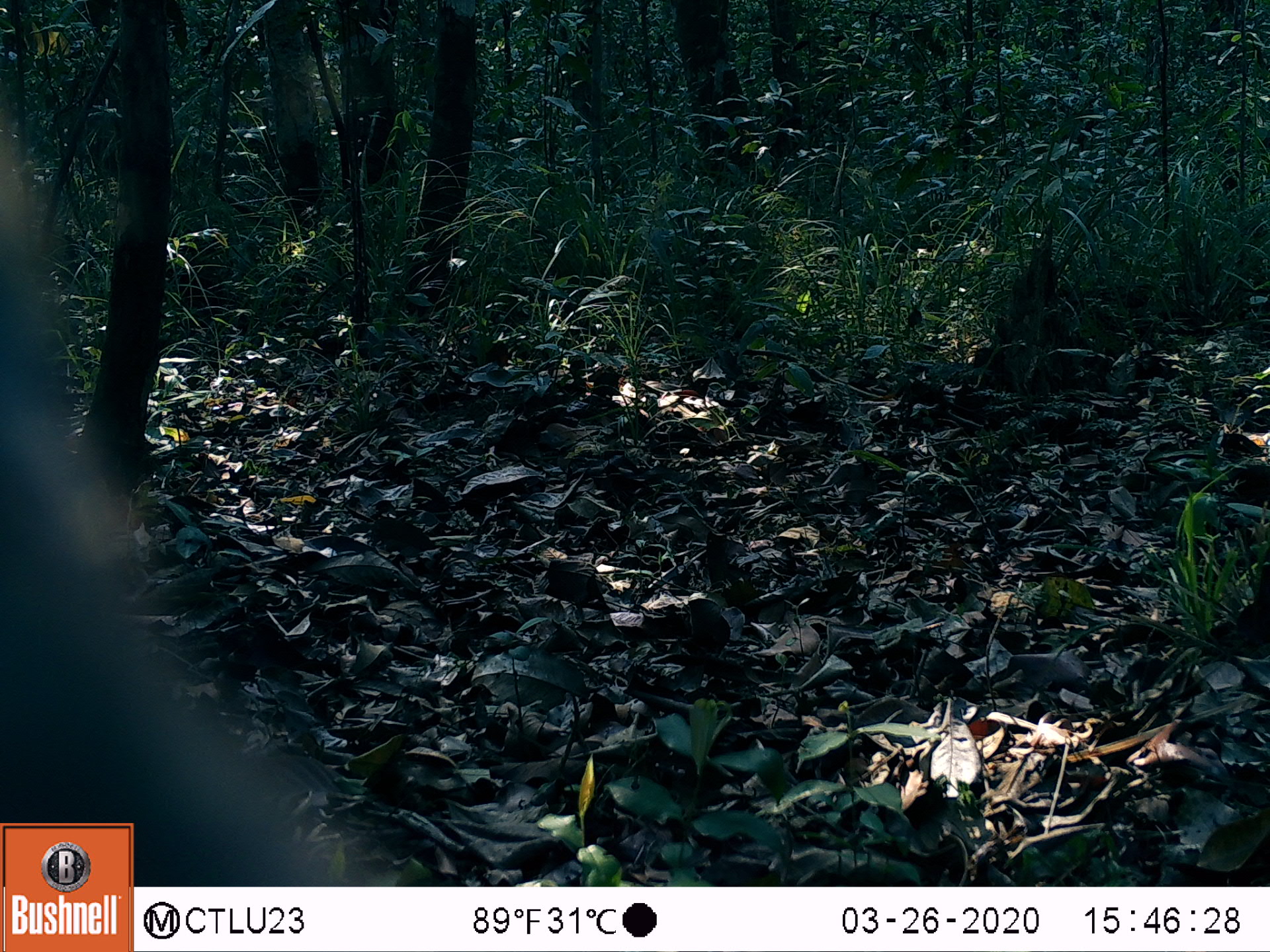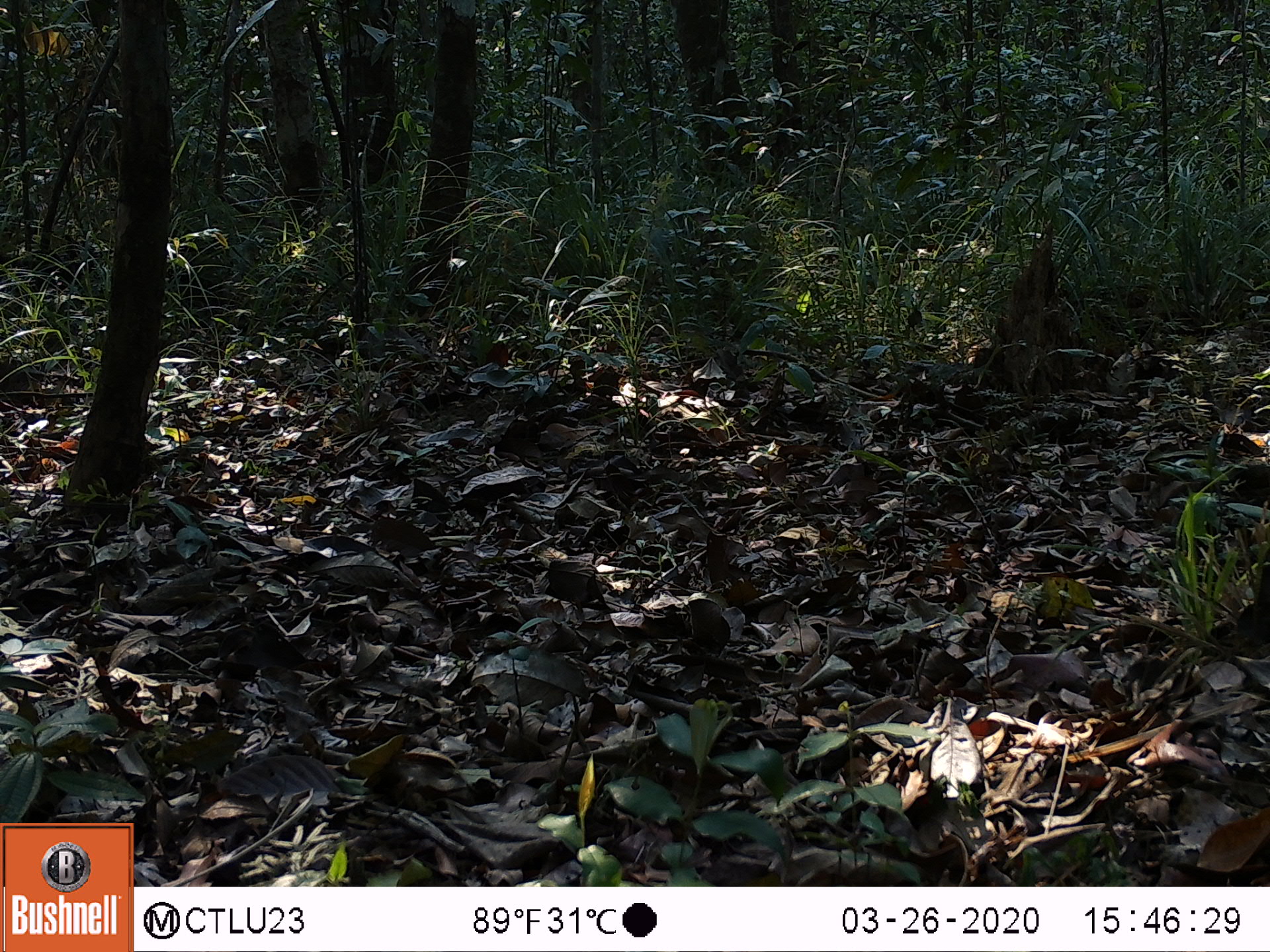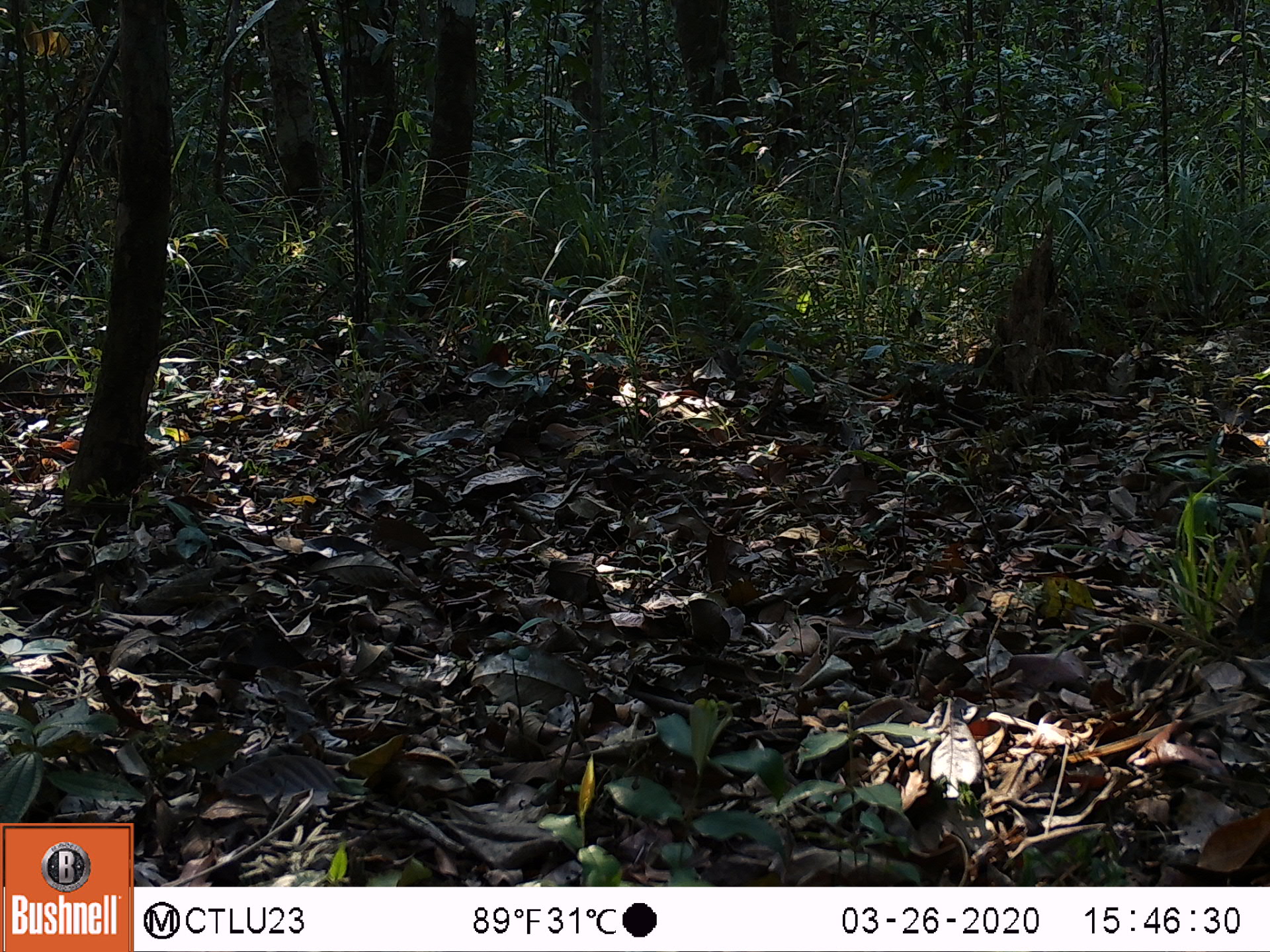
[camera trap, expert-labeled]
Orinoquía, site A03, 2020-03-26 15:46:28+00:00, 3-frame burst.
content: unidentified animal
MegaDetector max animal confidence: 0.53